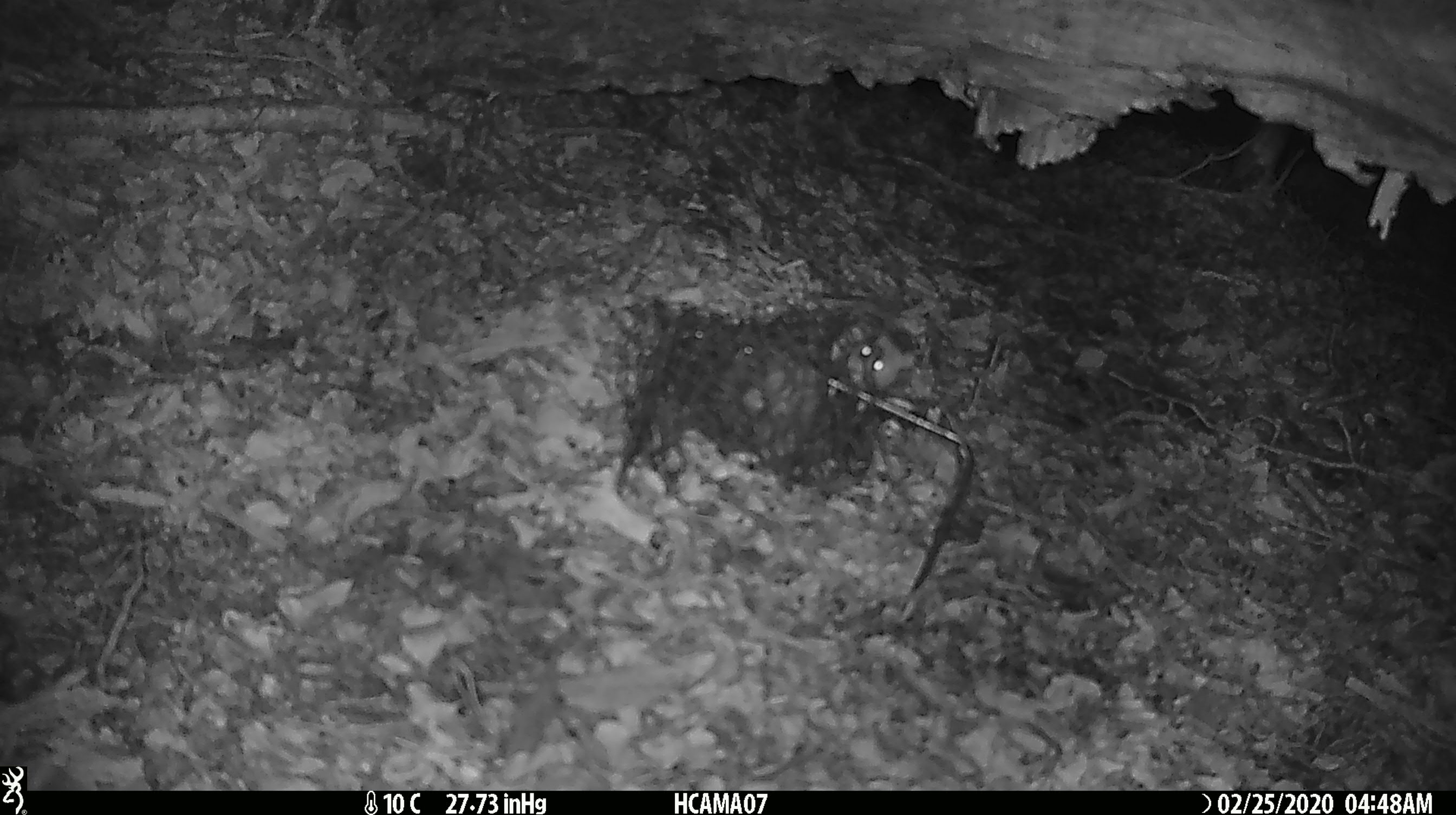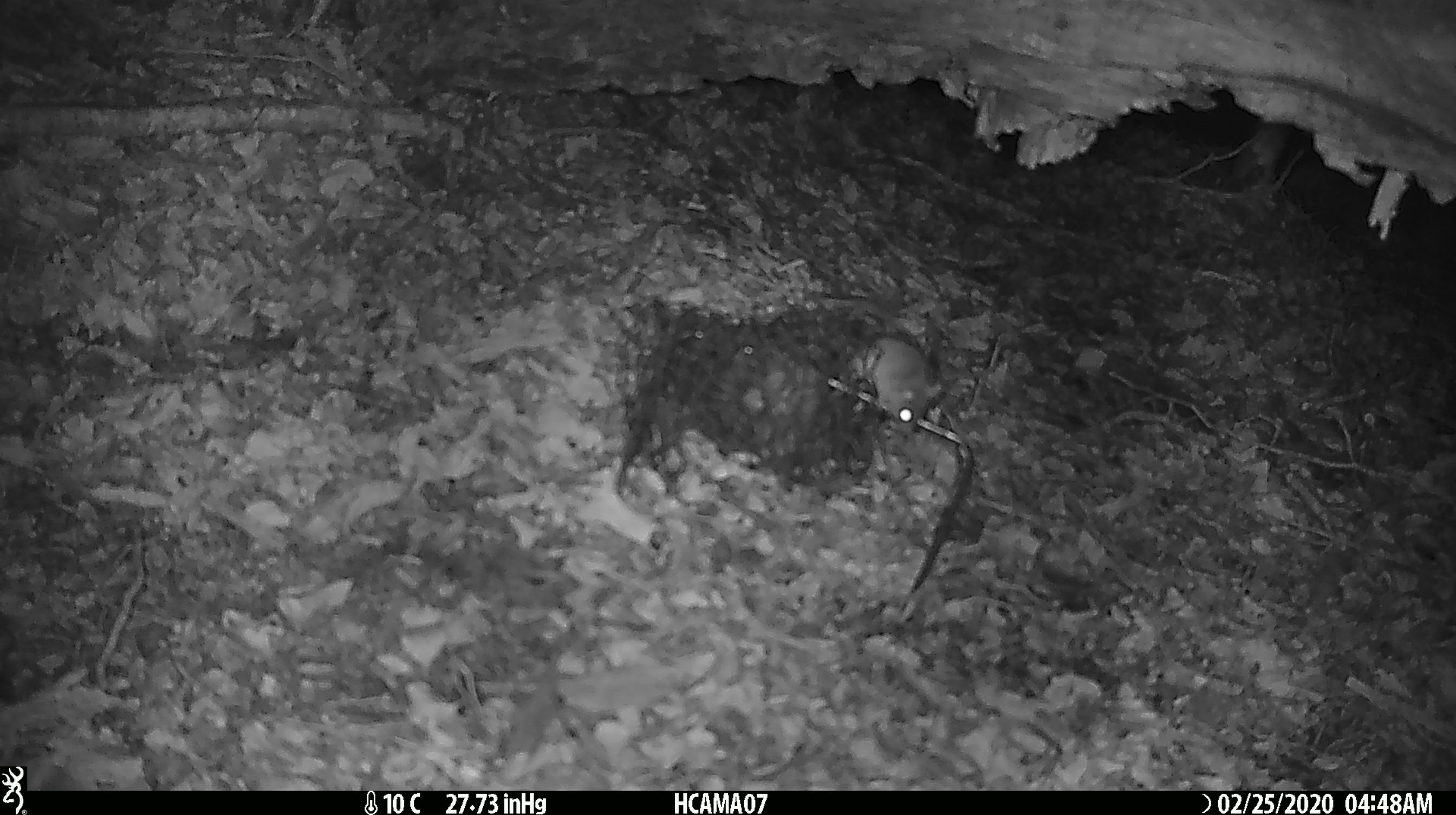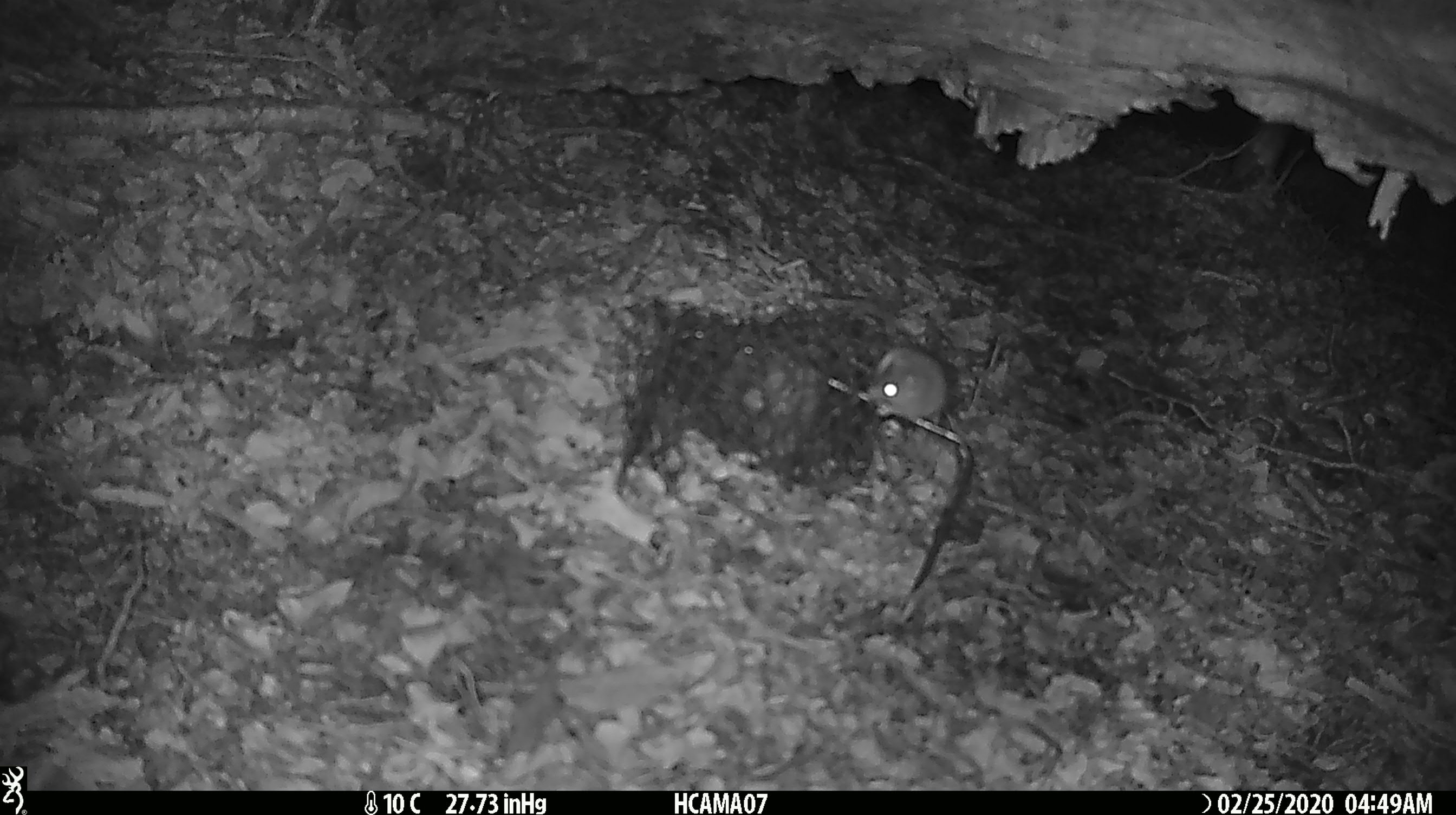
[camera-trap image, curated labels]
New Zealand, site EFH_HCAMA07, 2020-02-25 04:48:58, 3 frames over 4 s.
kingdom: Animalia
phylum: Chordata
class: Mammalia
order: Rodentia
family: Muridae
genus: Mus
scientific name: Mus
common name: mouse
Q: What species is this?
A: Mouse (Mus).